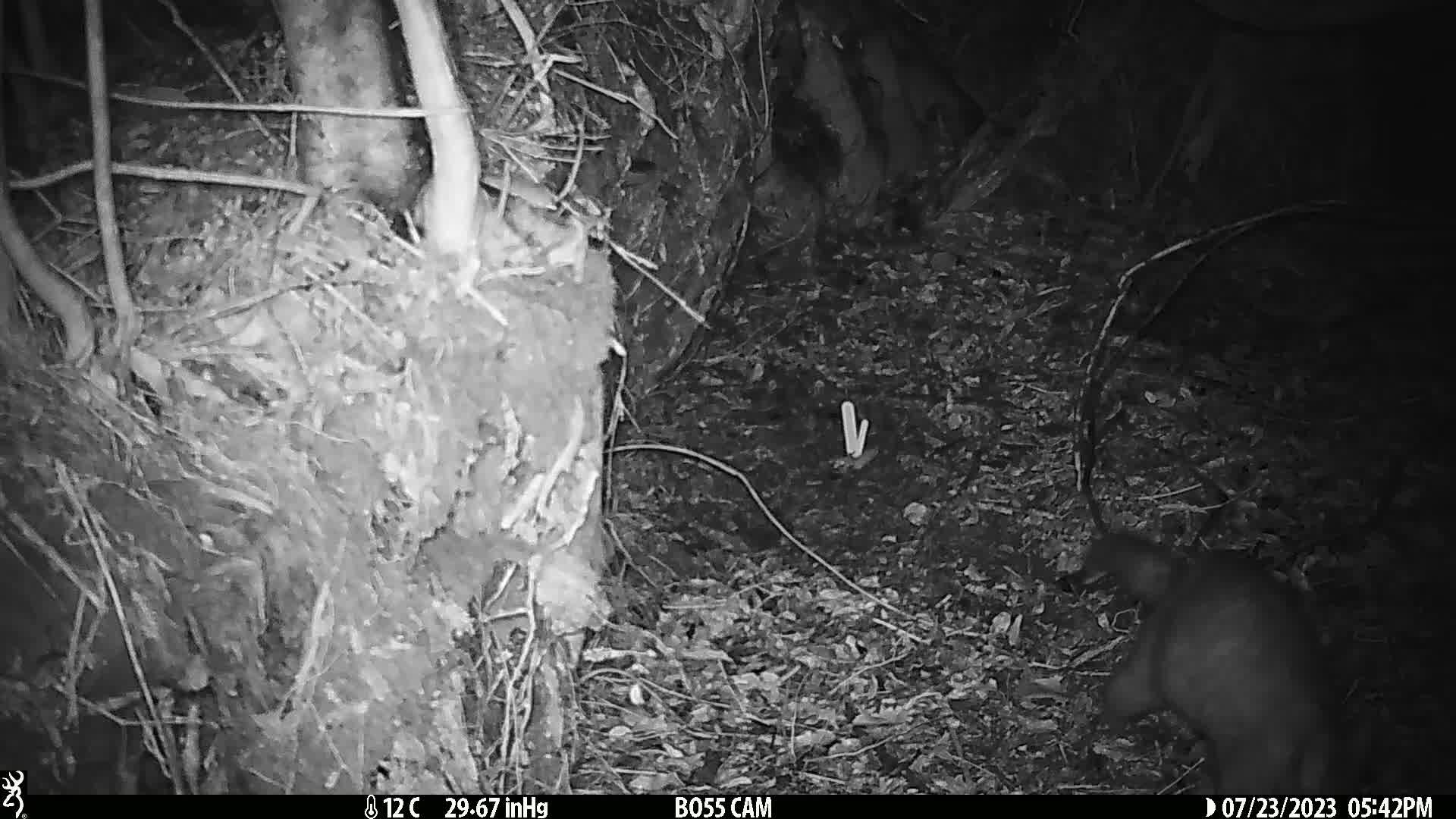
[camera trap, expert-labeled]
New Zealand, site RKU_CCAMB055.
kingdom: Animalia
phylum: Chordata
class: Mammalia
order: Diprotodontia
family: Phalangeridae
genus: Trichosurus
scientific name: Trichosurus vulpecula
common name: common brushtail possum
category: possum